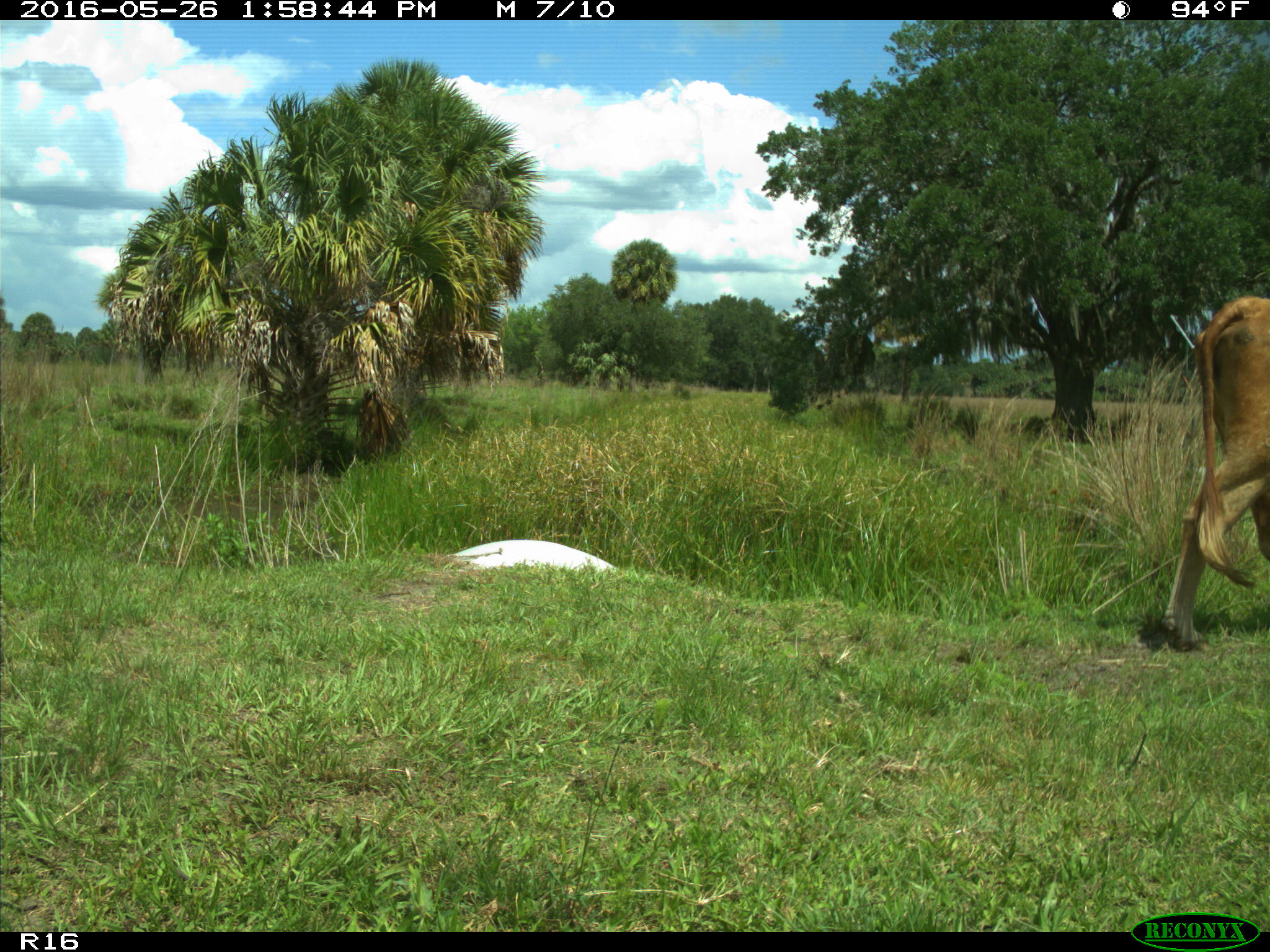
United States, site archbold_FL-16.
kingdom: Animalia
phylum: Chordata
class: Mammalia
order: Artiodactyla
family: Bovidae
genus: Bos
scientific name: Bos taurus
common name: domestic cow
Bos taurus (domestic cow).